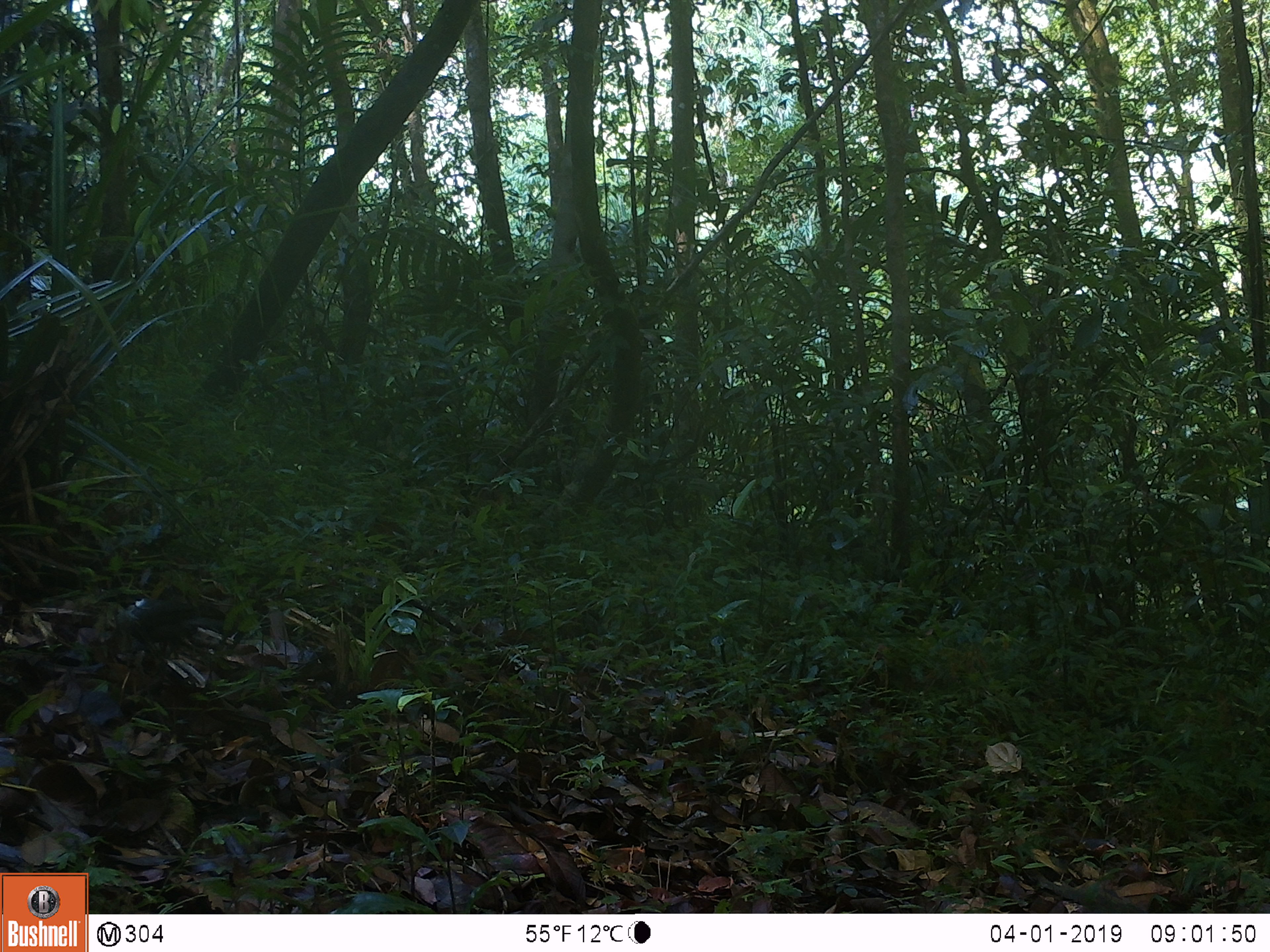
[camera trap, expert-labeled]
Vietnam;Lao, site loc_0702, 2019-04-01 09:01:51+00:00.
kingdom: Animalia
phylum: Chordata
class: Aves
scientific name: Aves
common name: bird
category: unidentified bird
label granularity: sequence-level